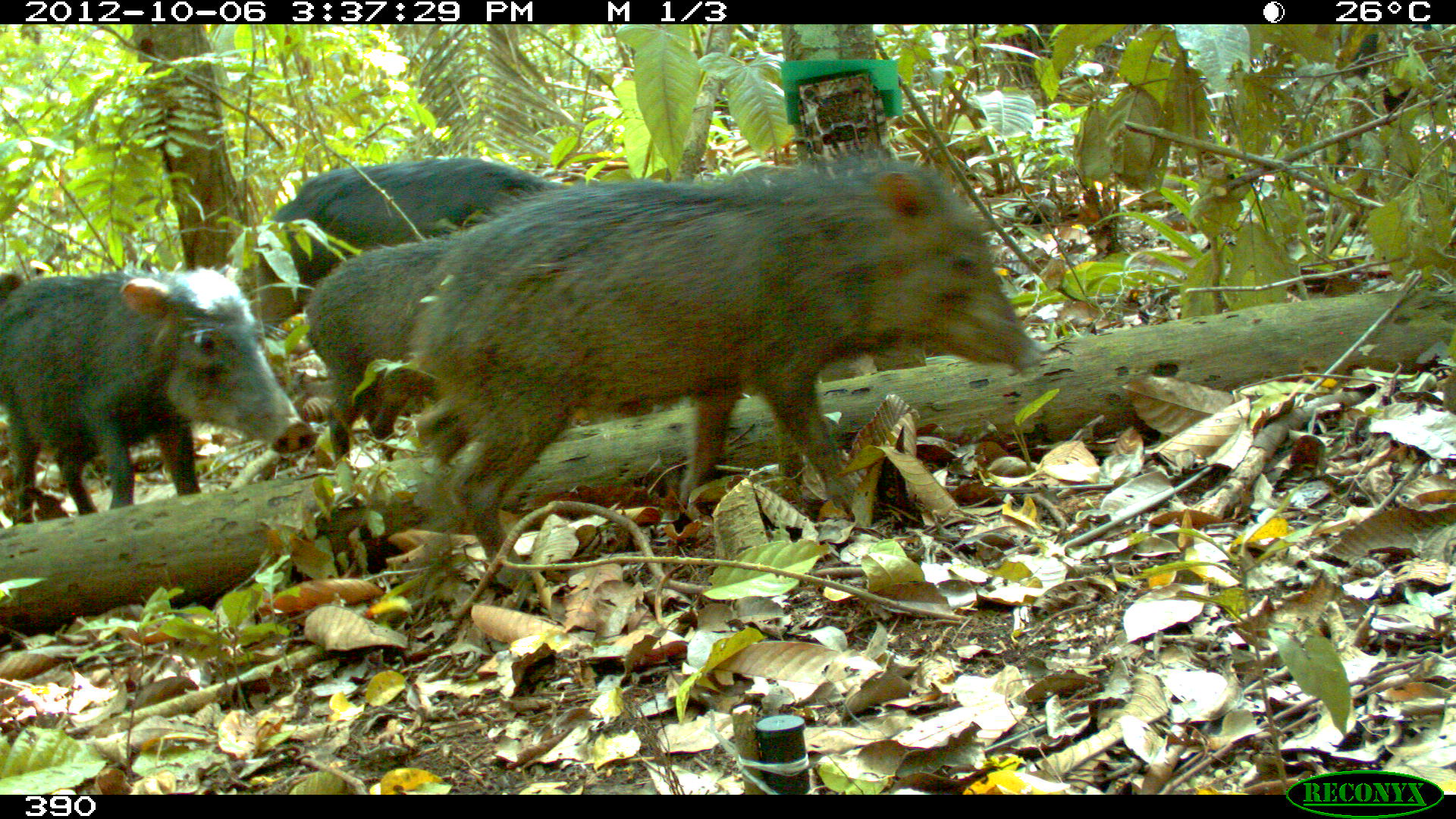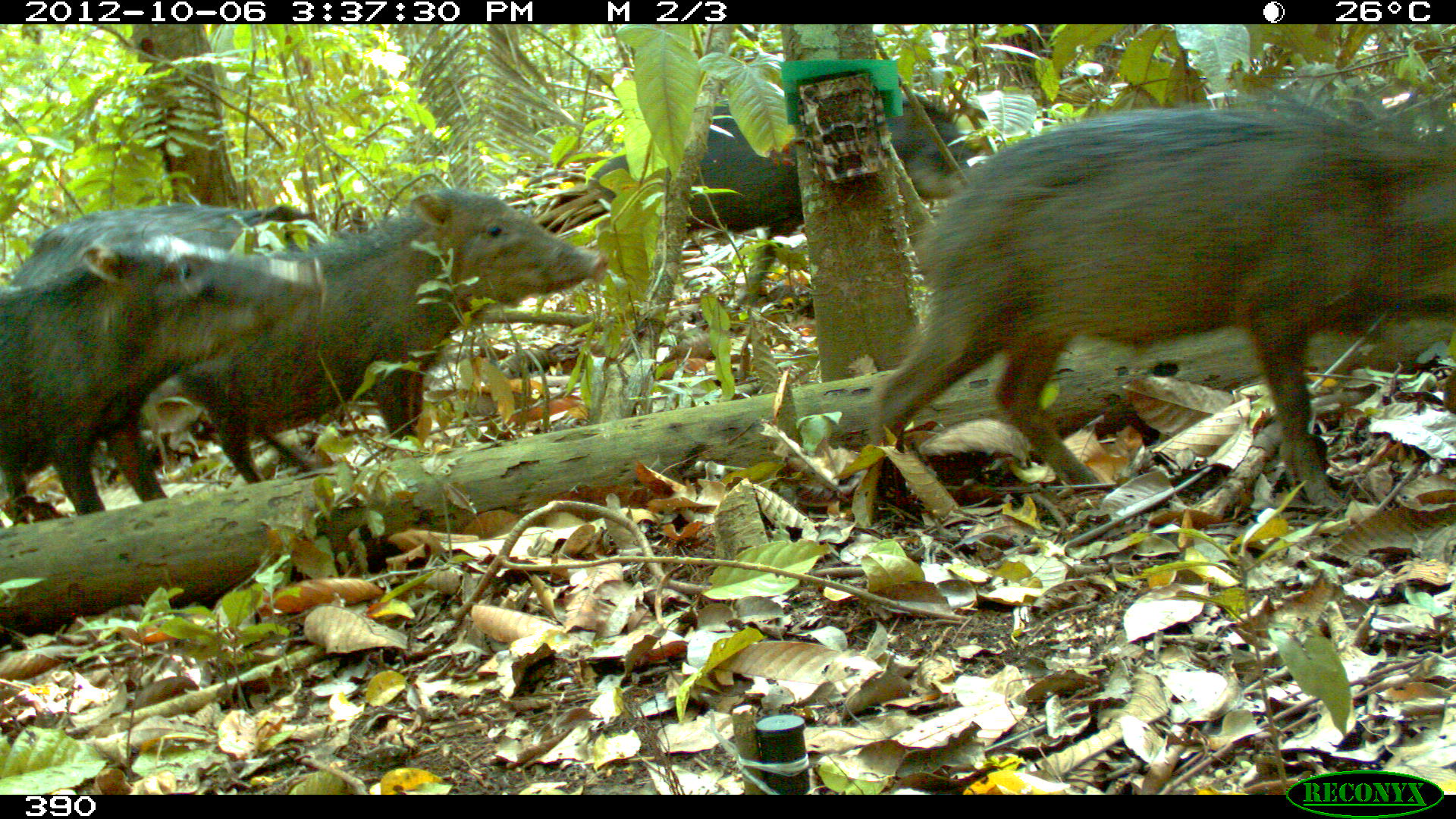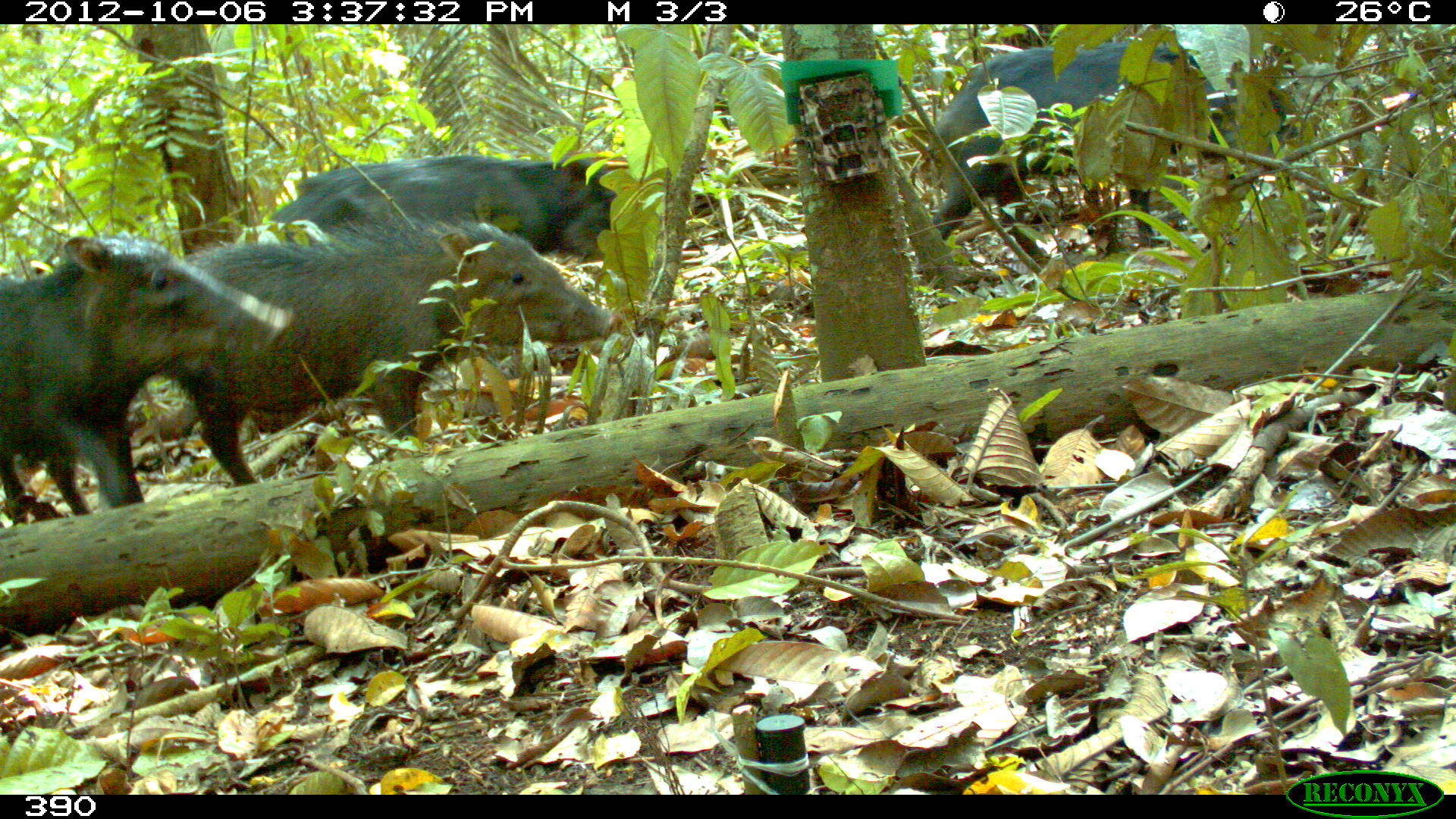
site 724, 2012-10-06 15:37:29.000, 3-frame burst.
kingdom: Animalia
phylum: Chordata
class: Mammalia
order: Artiodactyla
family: Tayassuidae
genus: Tayassu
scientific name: Tayassu pecari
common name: white-lipped peccary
Tayassu pecari (white-lipped peccary).